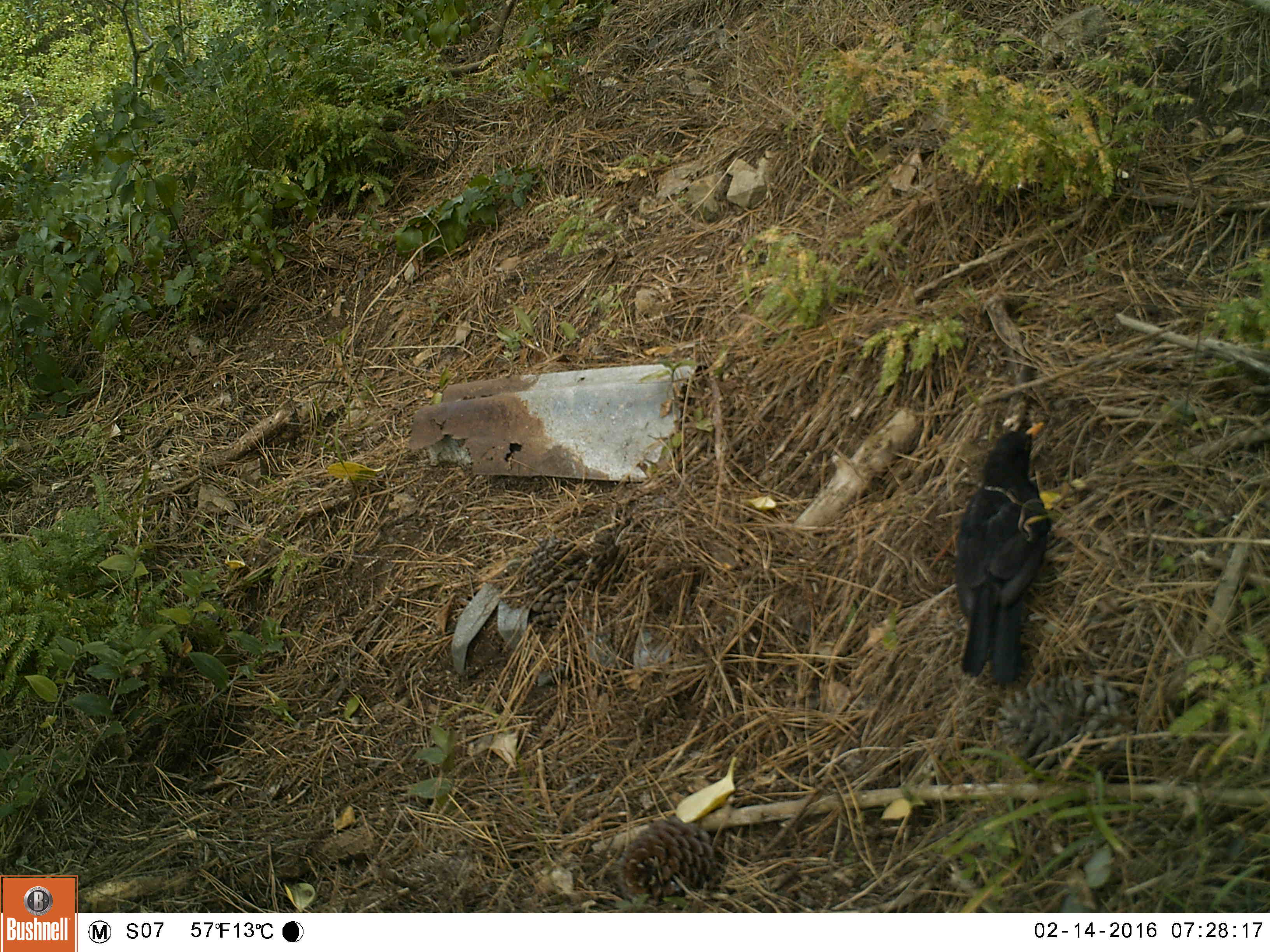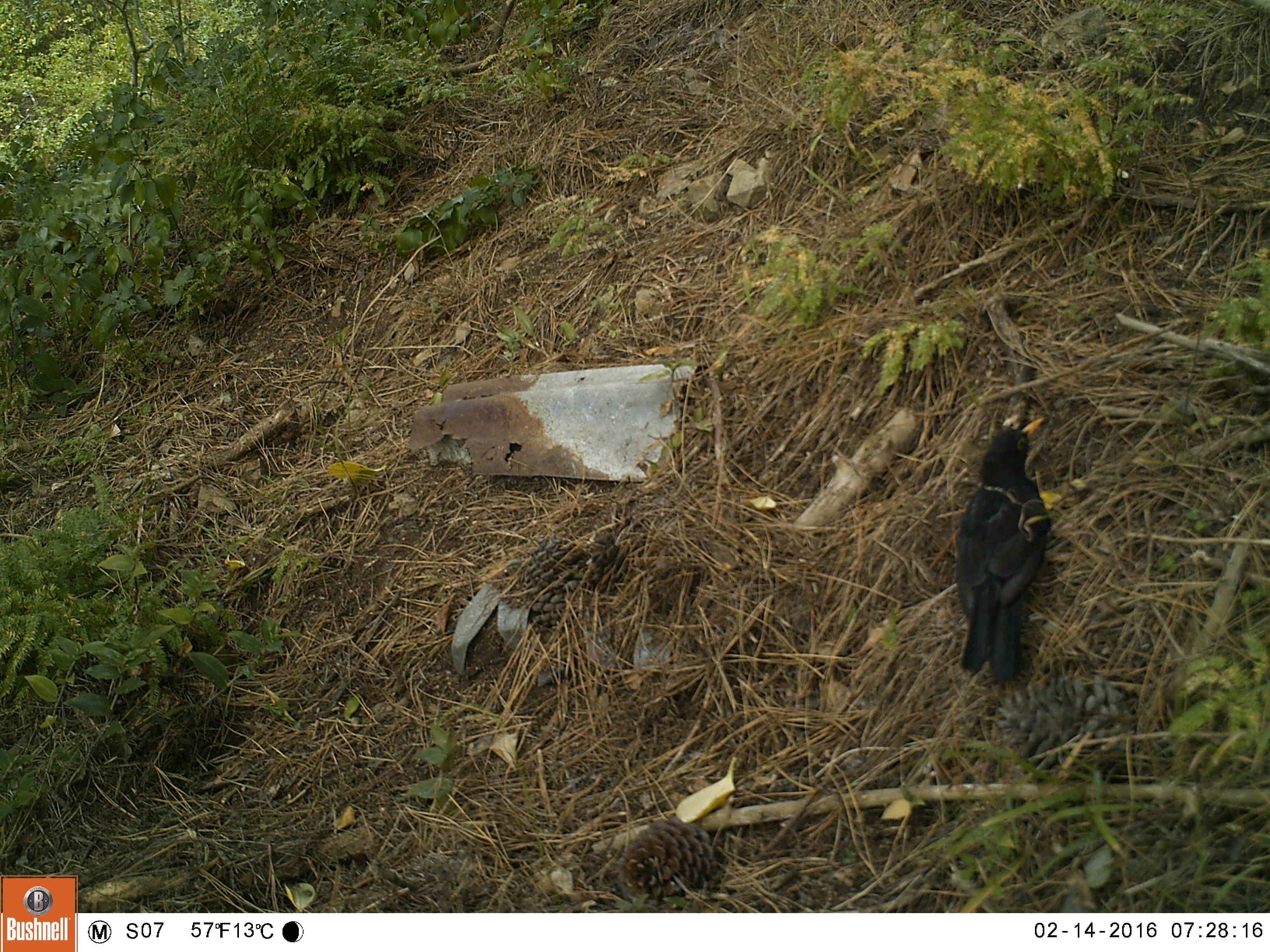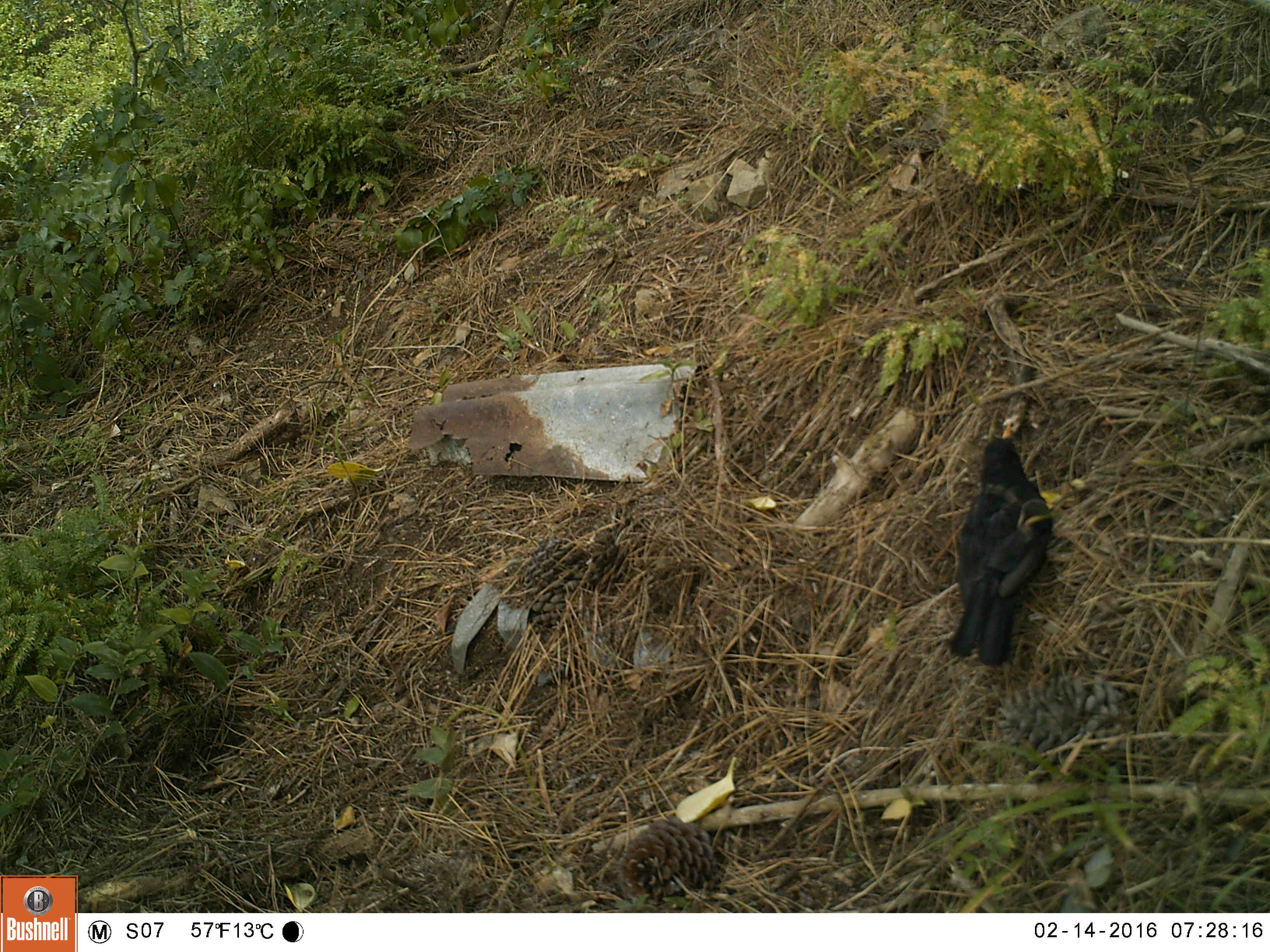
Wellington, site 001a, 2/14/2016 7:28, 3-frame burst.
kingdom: Animalia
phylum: Chordata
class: Aves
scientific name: Aves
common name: bird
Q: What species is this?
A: Bird (Aves).